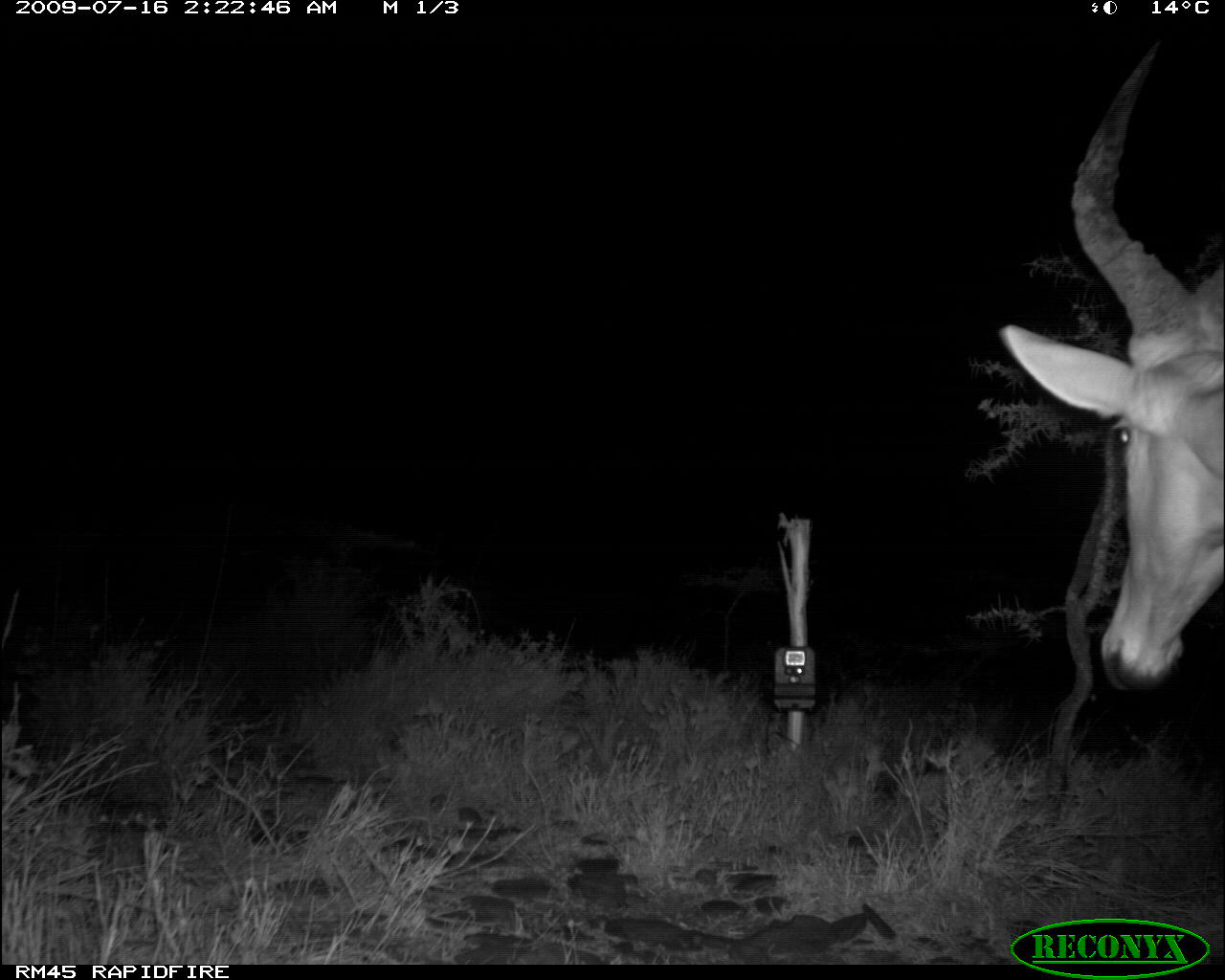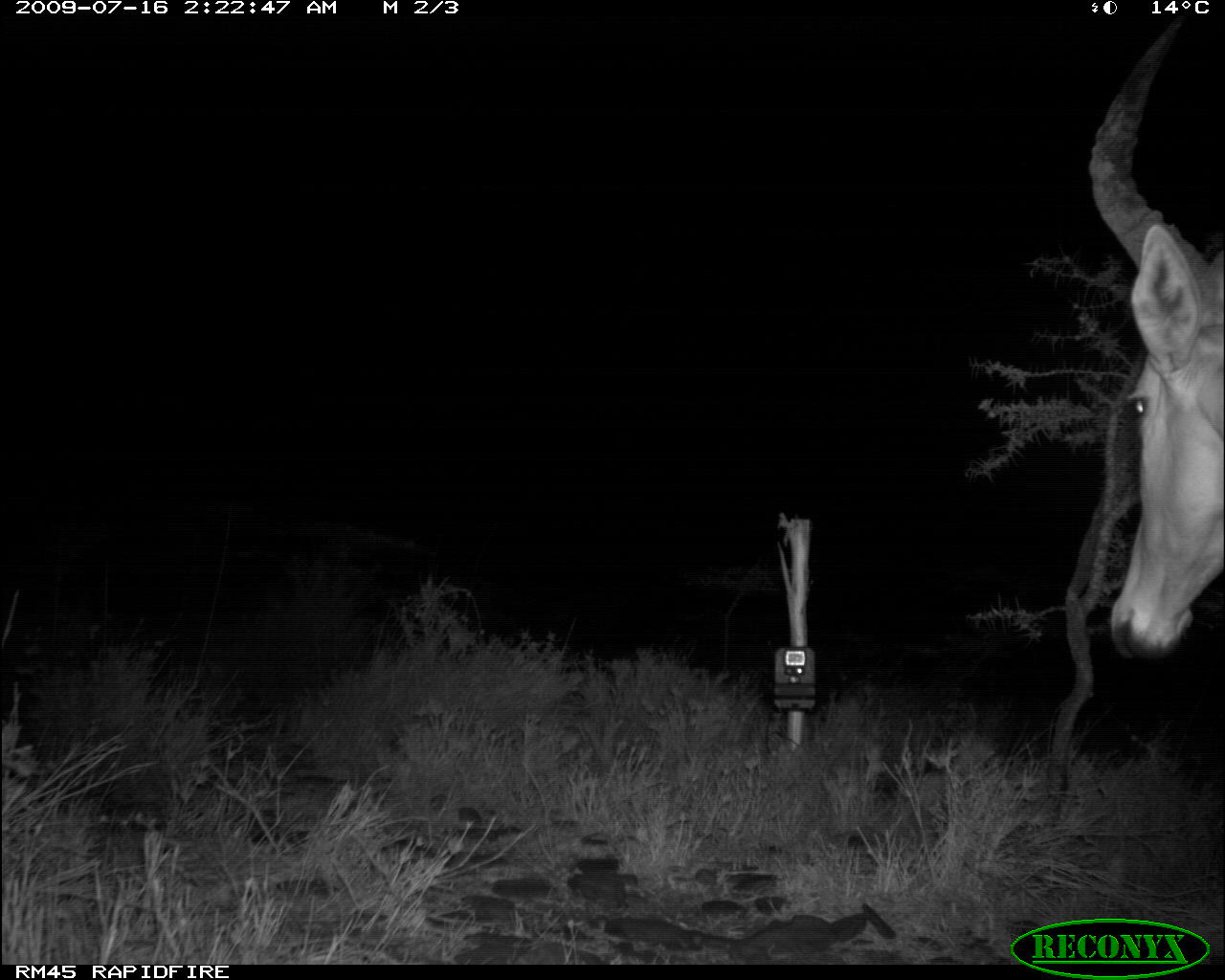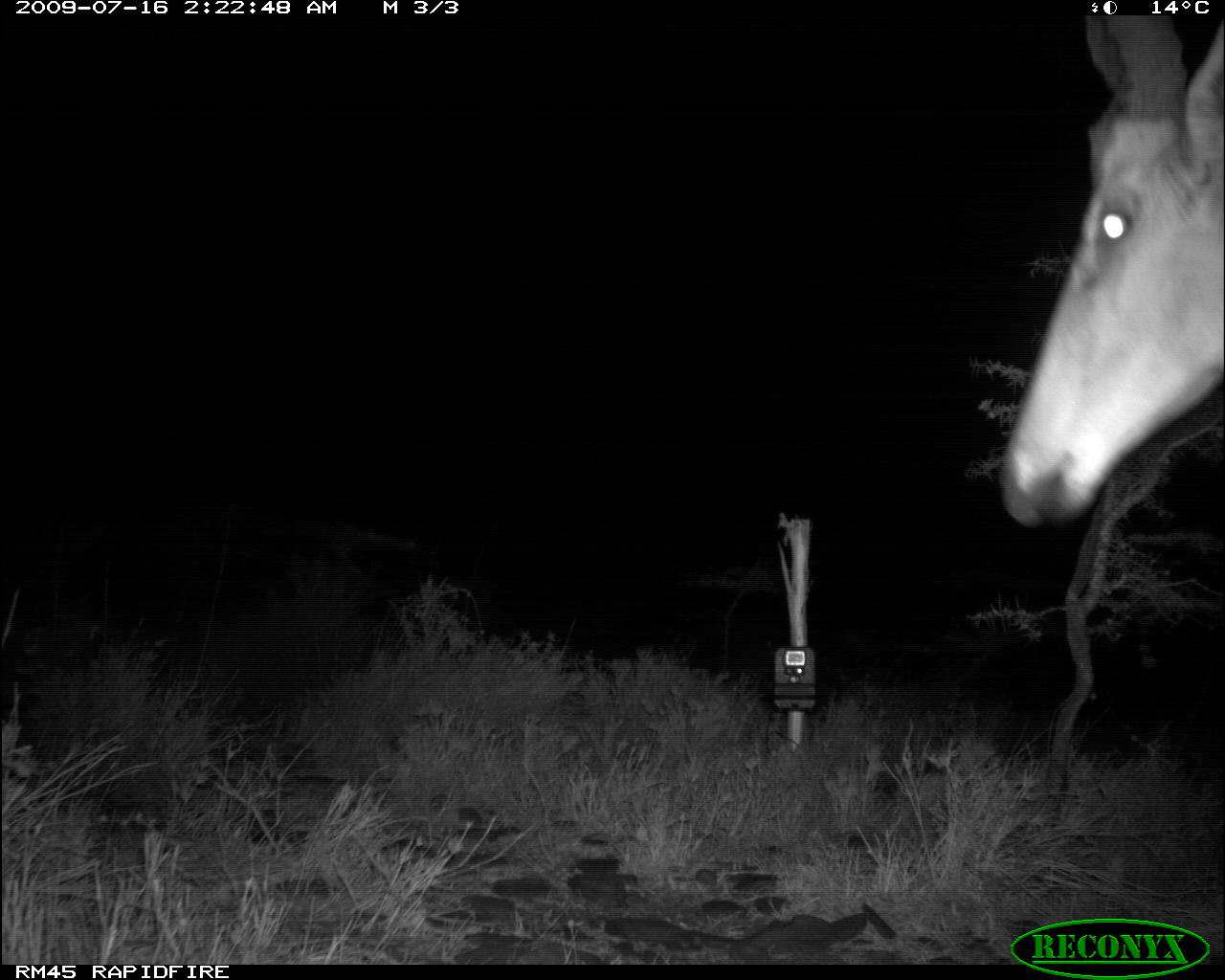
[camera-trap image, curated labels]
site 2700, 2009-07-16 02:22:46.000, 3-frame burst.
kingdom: Animalia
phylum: Chordata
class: Mammalia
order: Artiodactyla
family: Bovidae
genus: Alcelaphus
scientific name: Alcelaphus buselaphus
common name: hartebeest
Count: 1.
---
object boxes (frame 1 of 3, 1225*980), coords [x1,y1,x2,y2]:
alcelaphus buselaphus: [997,43,1224,696]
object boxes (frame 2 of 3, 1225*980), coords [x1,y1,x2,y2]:
alcelaphus buselaphus: [1087,13,1225,668]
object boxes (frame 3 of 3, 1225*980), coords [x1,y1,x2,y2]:
alcelaphus buselaphus: [994,15,1223,531]